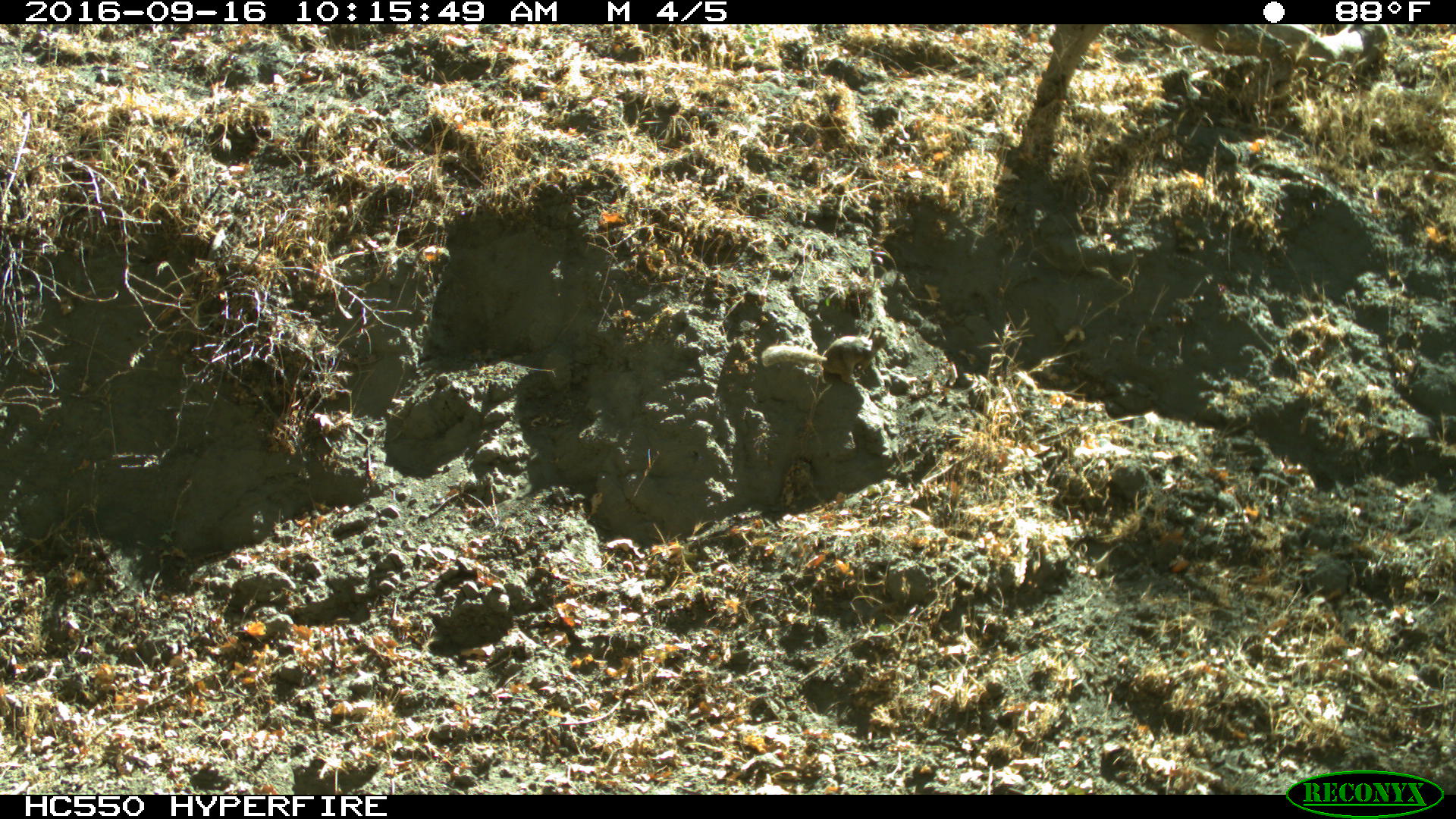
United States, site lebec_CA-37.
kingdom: Animalia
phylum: Chordata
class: Mammalia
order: Rodentia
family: Sciuridae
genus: Otospermophilus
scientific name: Otospermophilus beecheyi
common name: california ground squirrel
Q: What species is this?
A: Otospermophilus beecheyi (california ground squirrel).